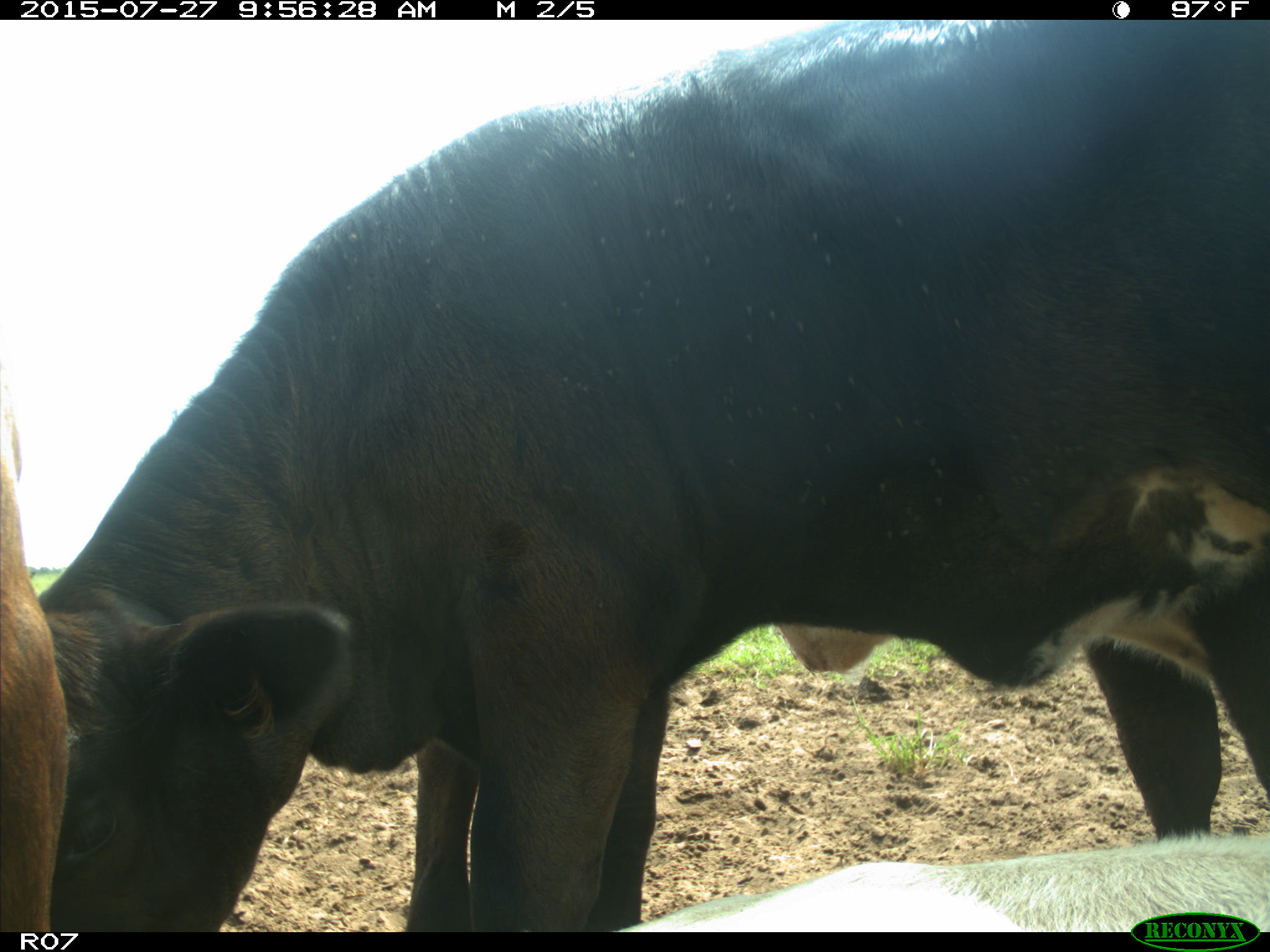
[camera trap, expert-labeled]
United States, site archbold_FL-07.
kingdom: Animalia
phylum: Chordata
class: Mammalia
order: Artiodactyla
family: Bovidae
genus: Bos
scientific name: Bos taurus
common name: domestic cow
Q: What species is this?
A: Bos taurus (domestic cow).